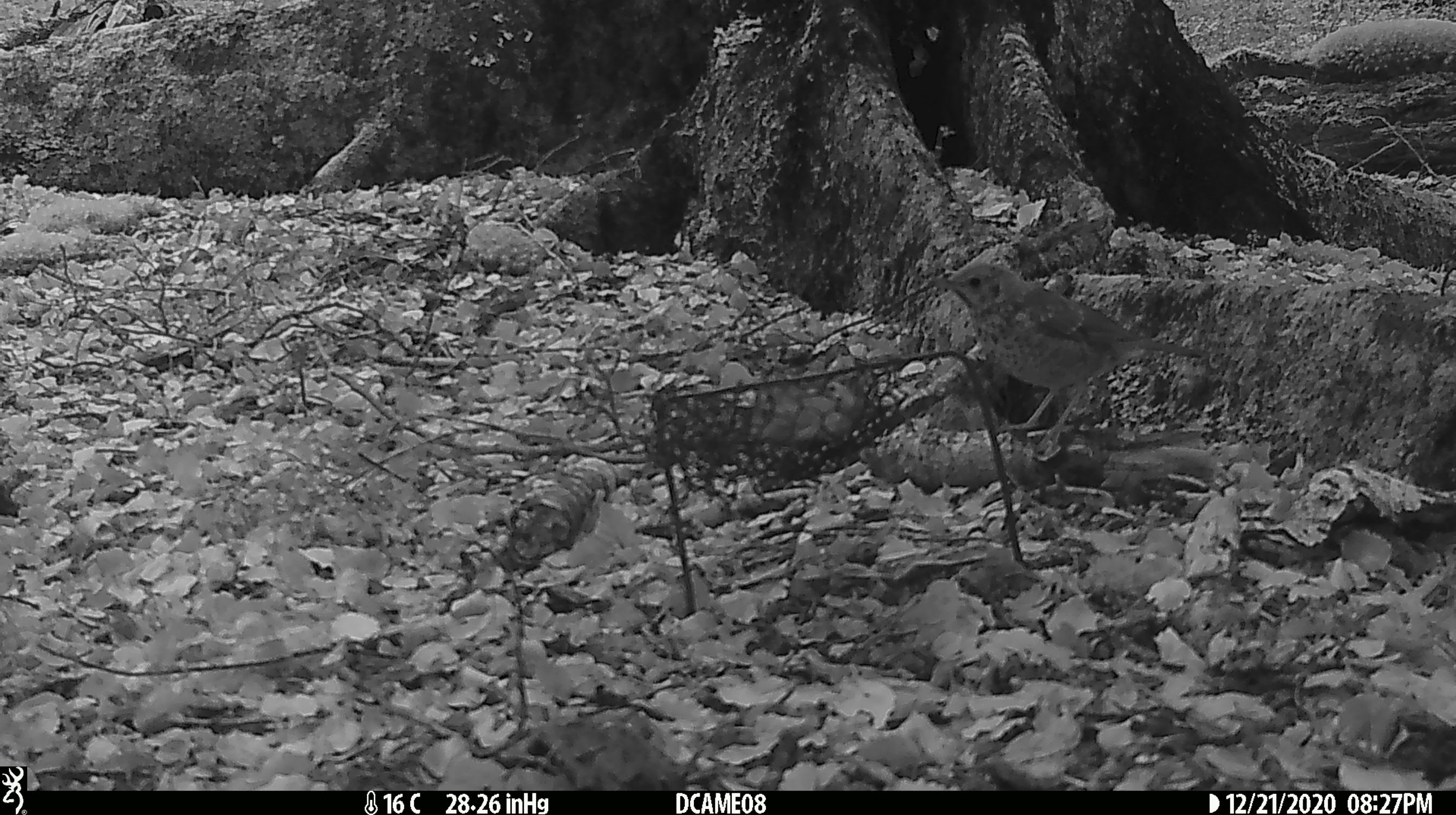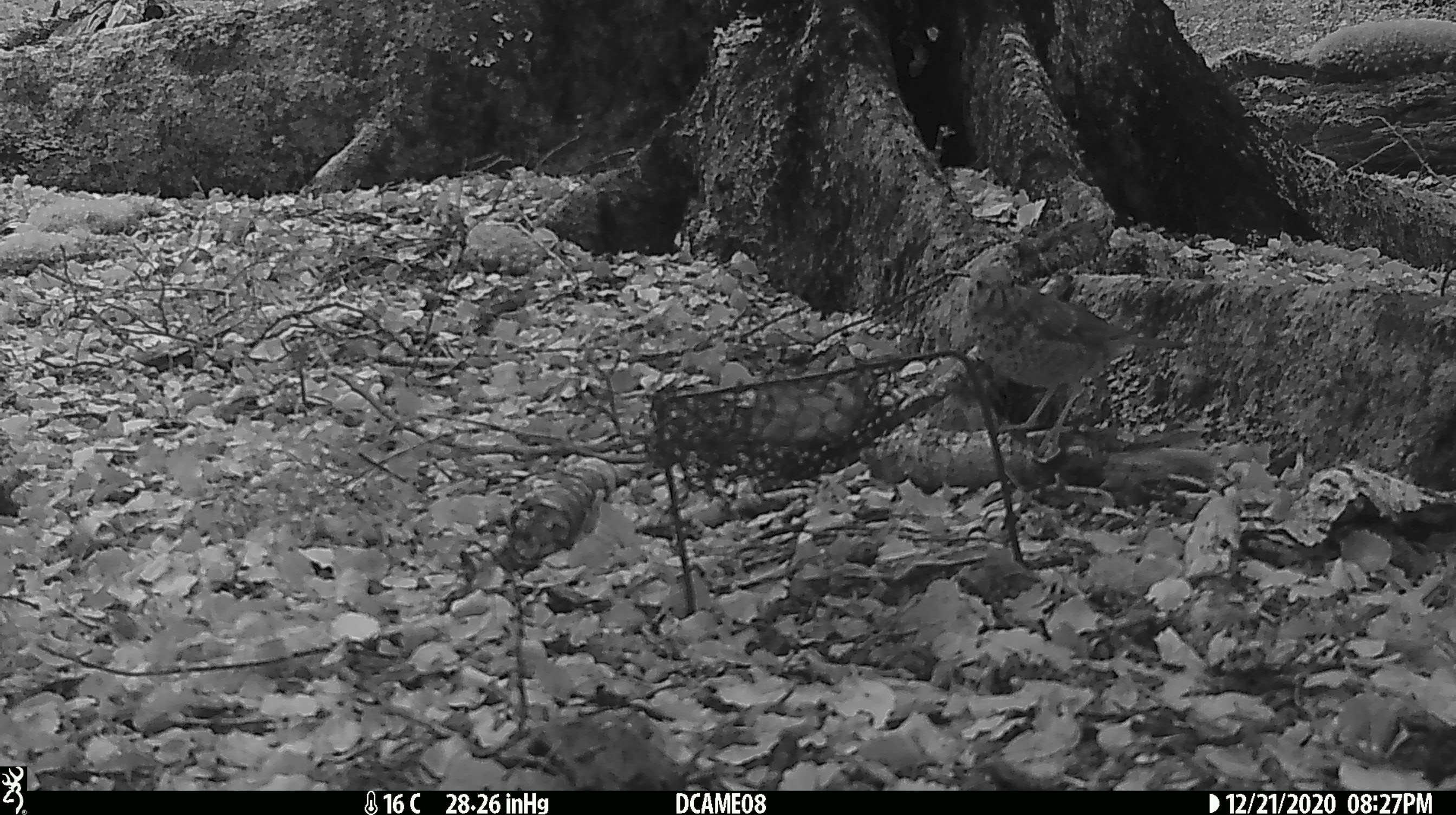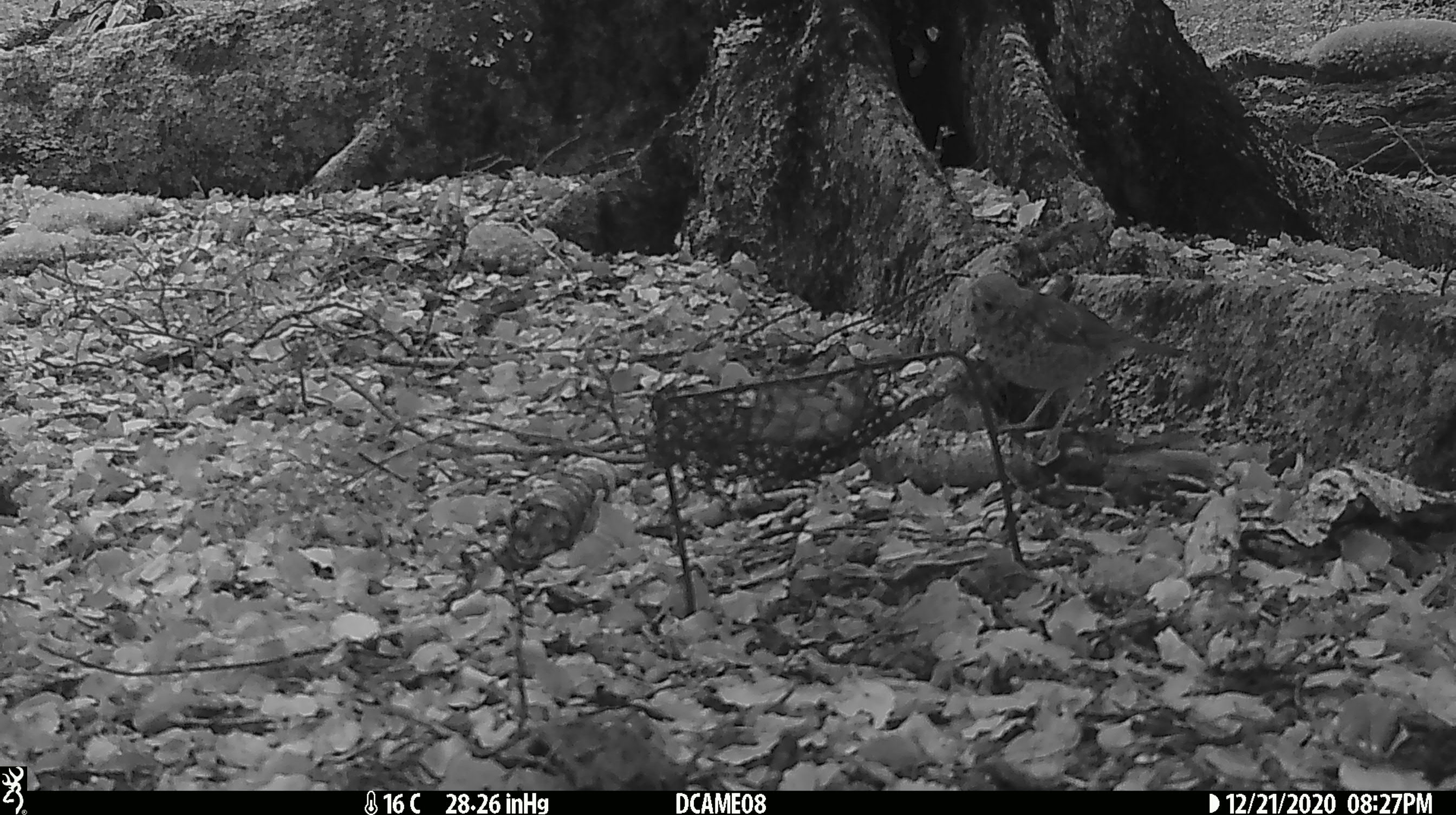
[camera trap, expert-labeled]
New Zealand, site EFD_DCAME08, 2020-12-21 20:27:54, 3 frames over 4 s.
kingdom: Animalia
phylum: Chordata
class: Aves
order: Passeriformes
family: Turdidae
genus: Turdus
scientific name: Turdus philomelos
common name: song thrush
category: thrush